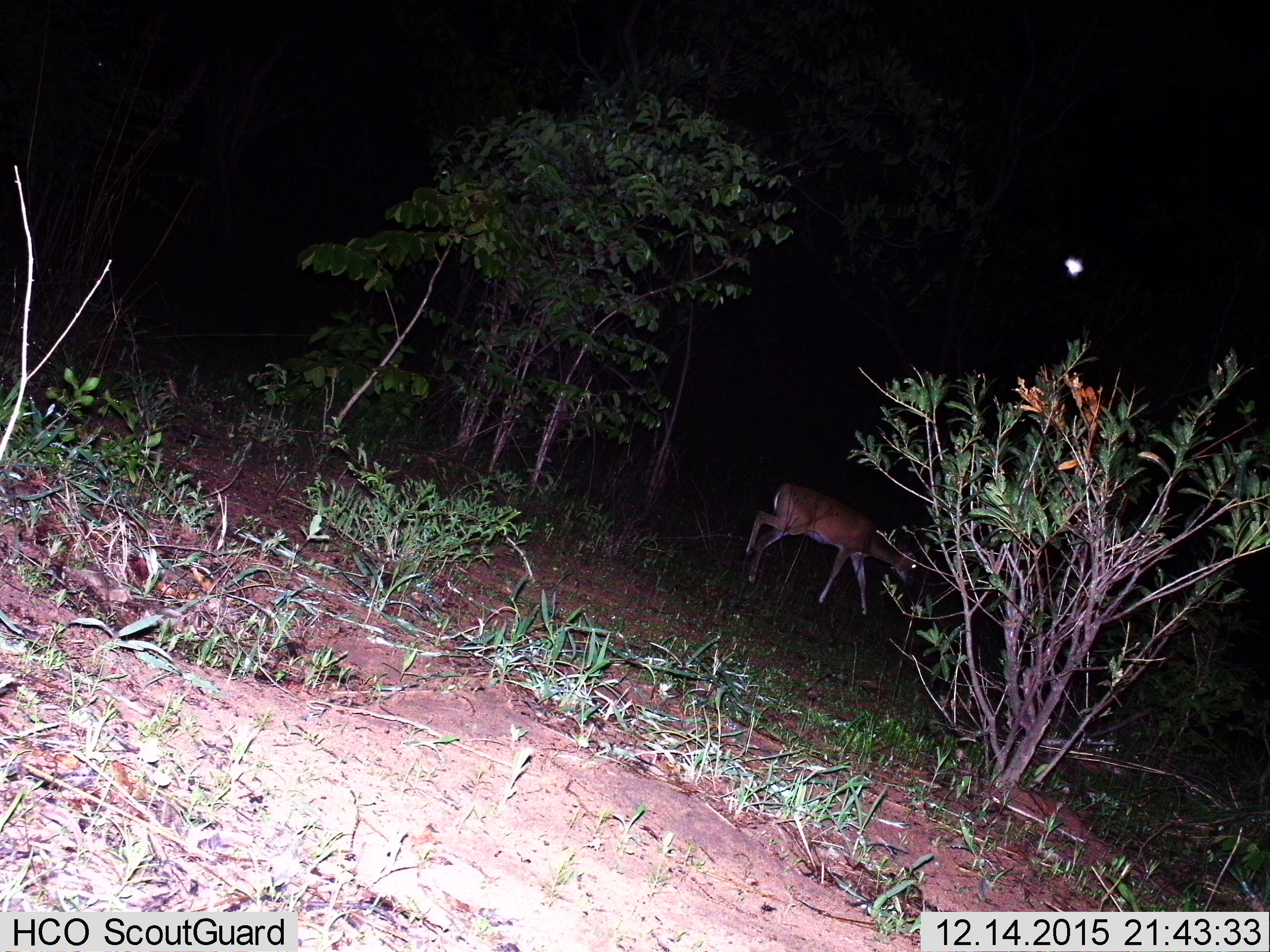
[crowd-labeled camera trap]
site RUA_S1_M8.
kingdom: Animalia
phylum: Chordata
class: Mammalia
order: Artiodactyla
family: Bovidae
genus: Aepyceros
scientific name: Aepyceros melampus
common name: impala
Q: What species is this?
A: Impala (Aepyceros melampus).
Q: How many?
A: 1.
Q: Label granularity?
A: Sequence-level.